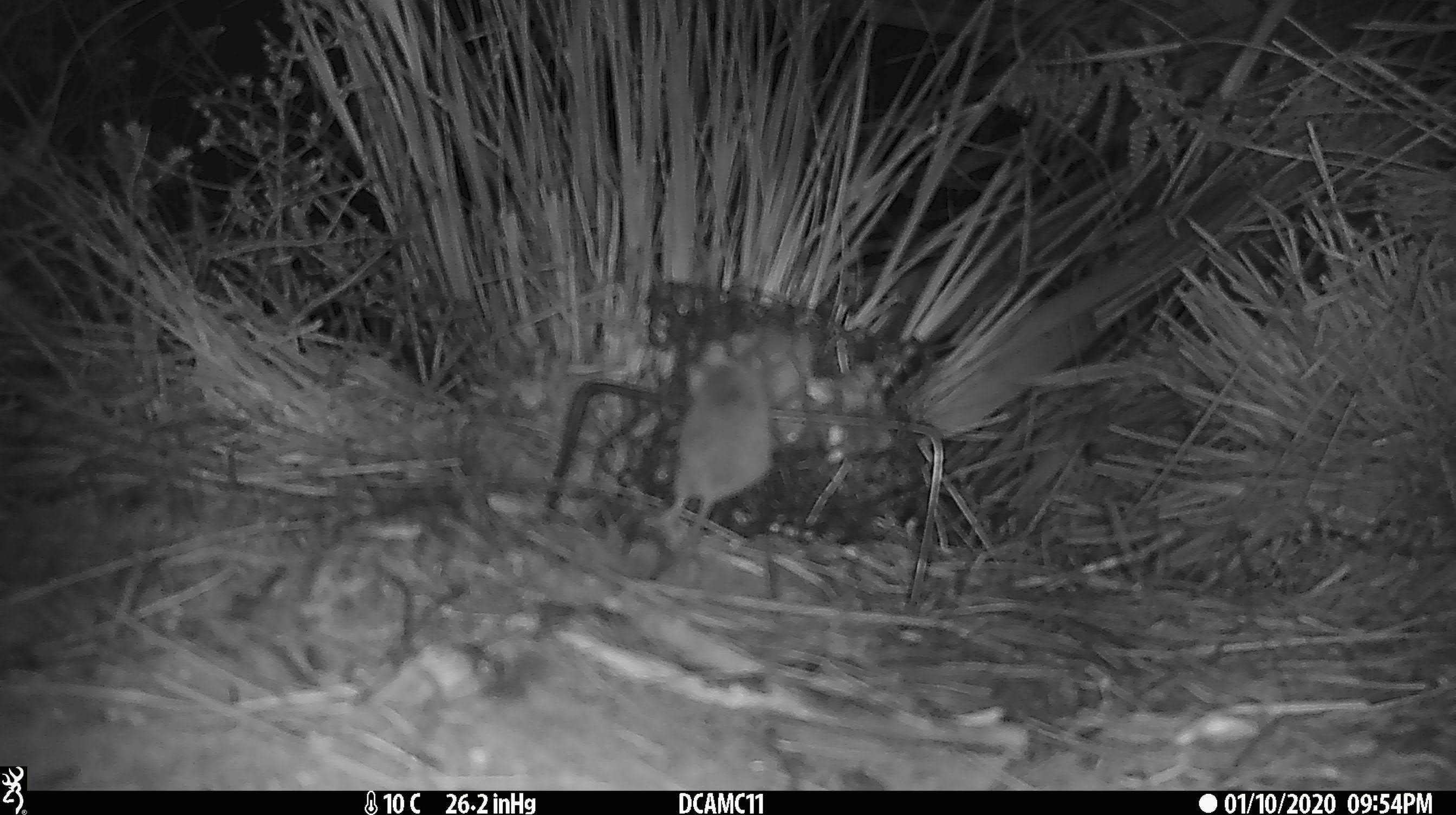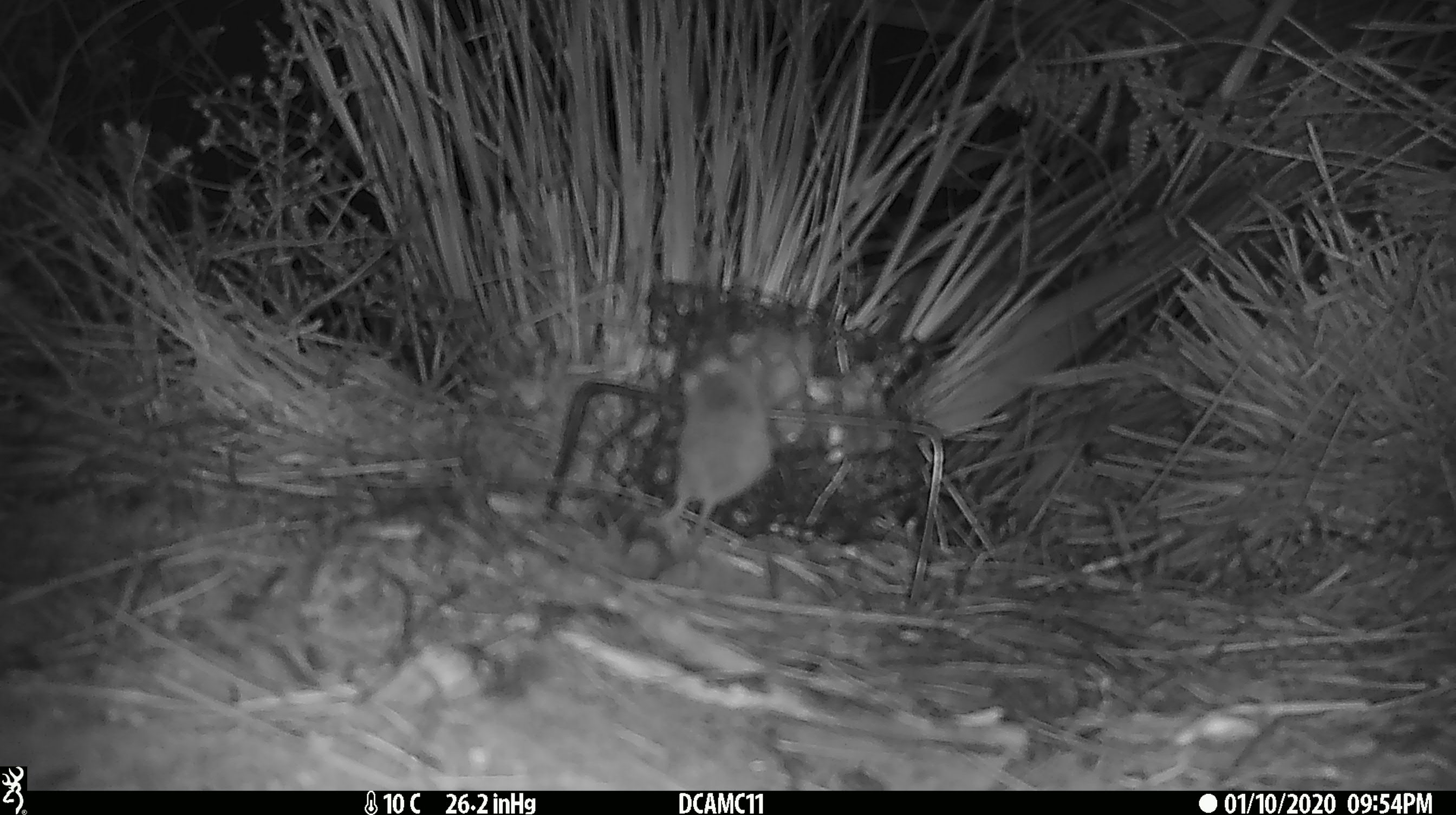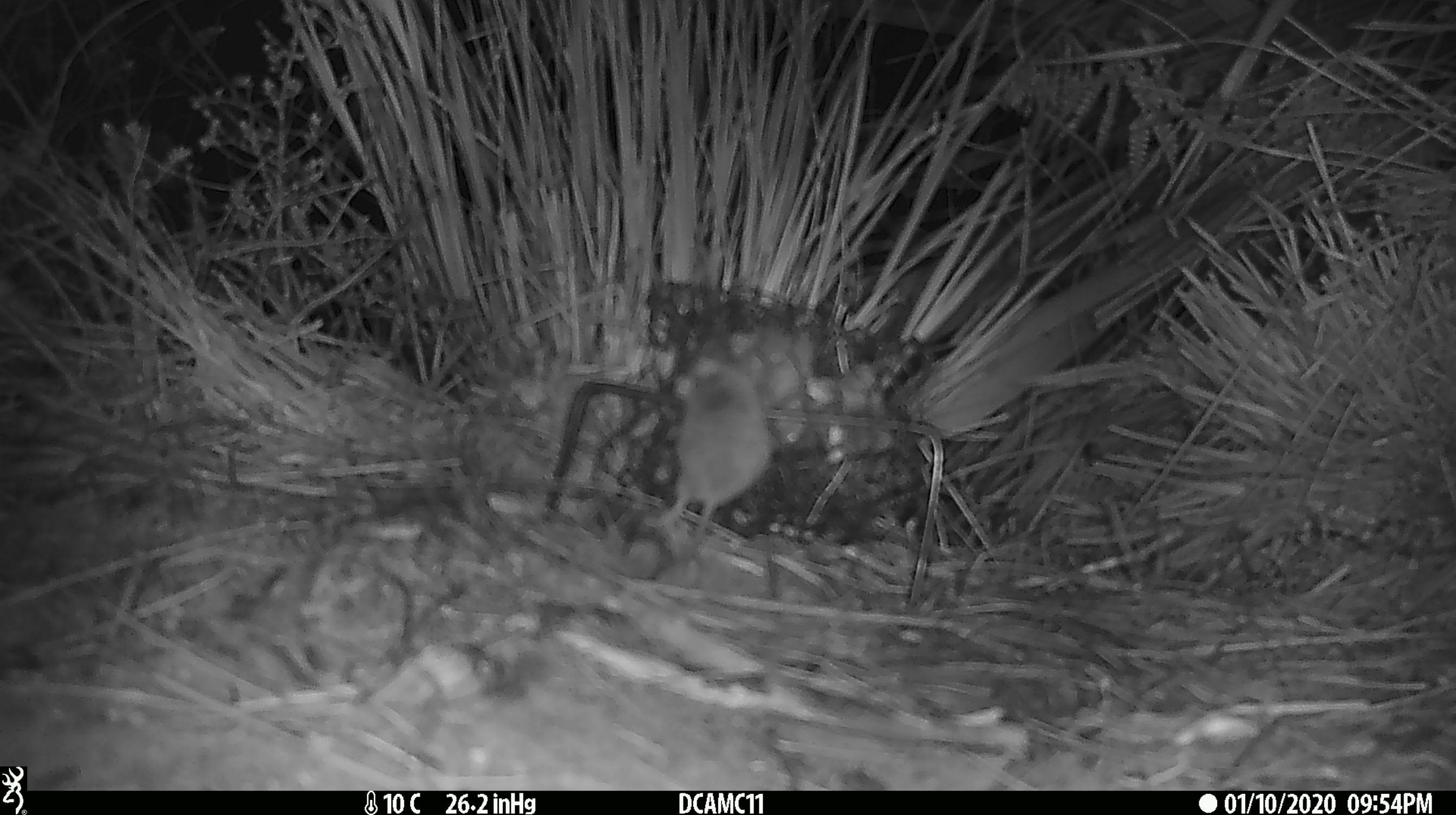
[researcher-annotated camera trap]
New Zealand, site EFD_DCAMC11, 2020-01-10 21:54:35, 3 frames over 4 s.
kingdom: Animalia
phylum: Chordata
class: Mammalia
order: Rodentia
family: Muridae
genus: Mus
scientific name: Mus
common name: mouse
Mouse (Mus).